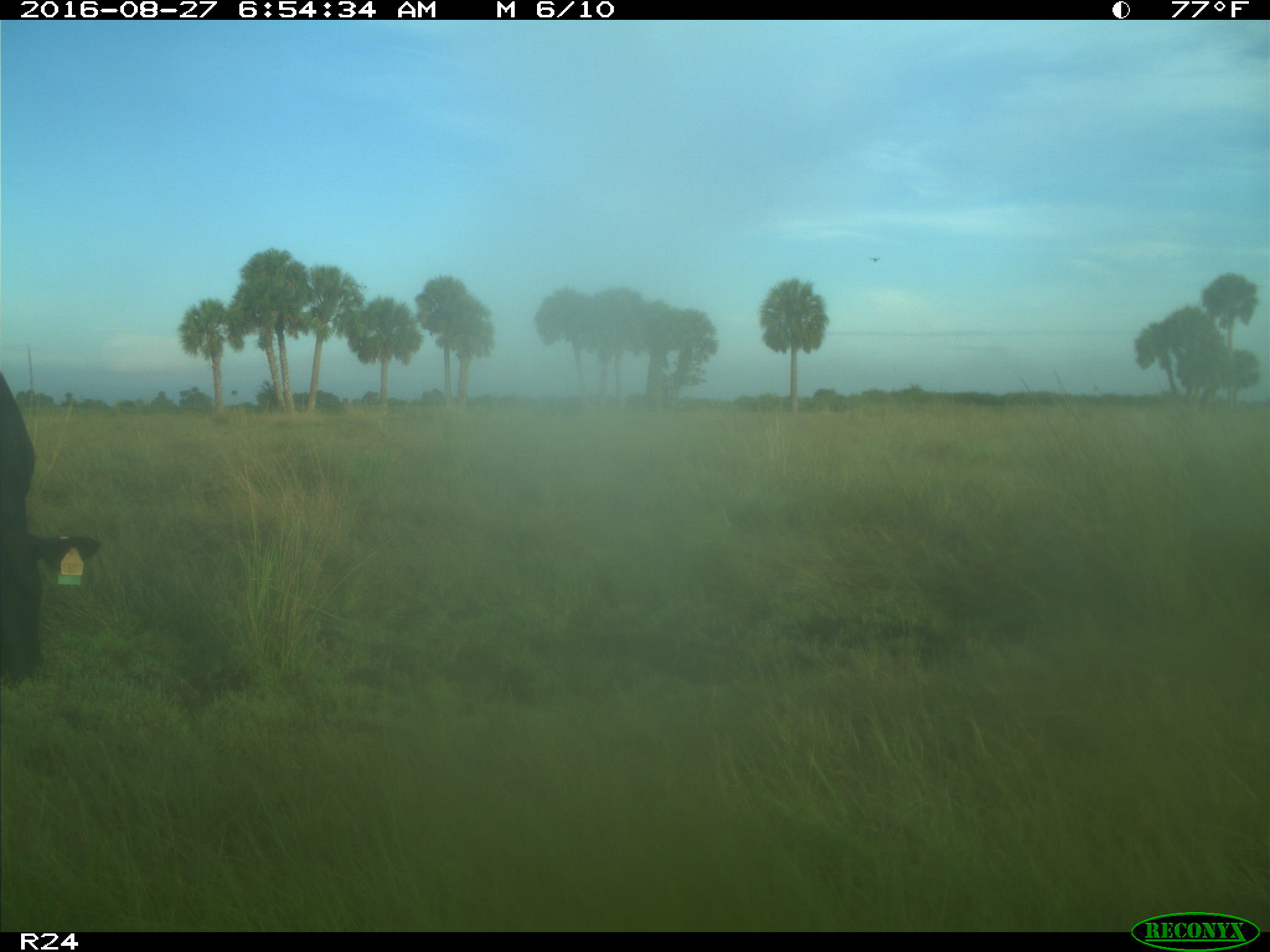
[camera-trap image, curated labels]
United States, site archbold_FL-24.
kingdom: Animalia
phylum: Chordata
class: Mammalia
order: Artiodactyla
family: Bovidae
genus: Bos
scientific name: Bos taurus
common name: domestic cow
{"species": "Bos taurus (domestic cow)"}